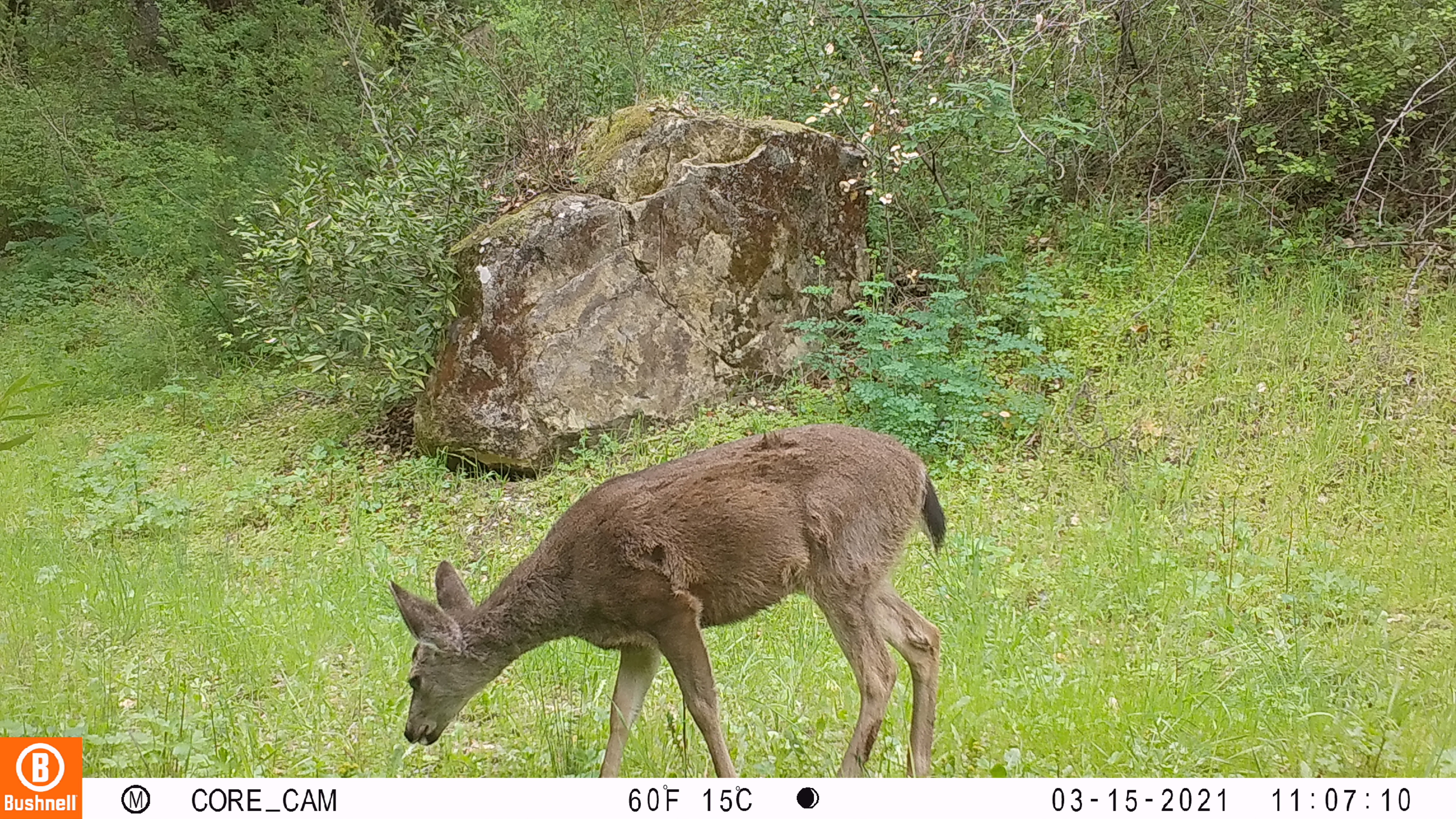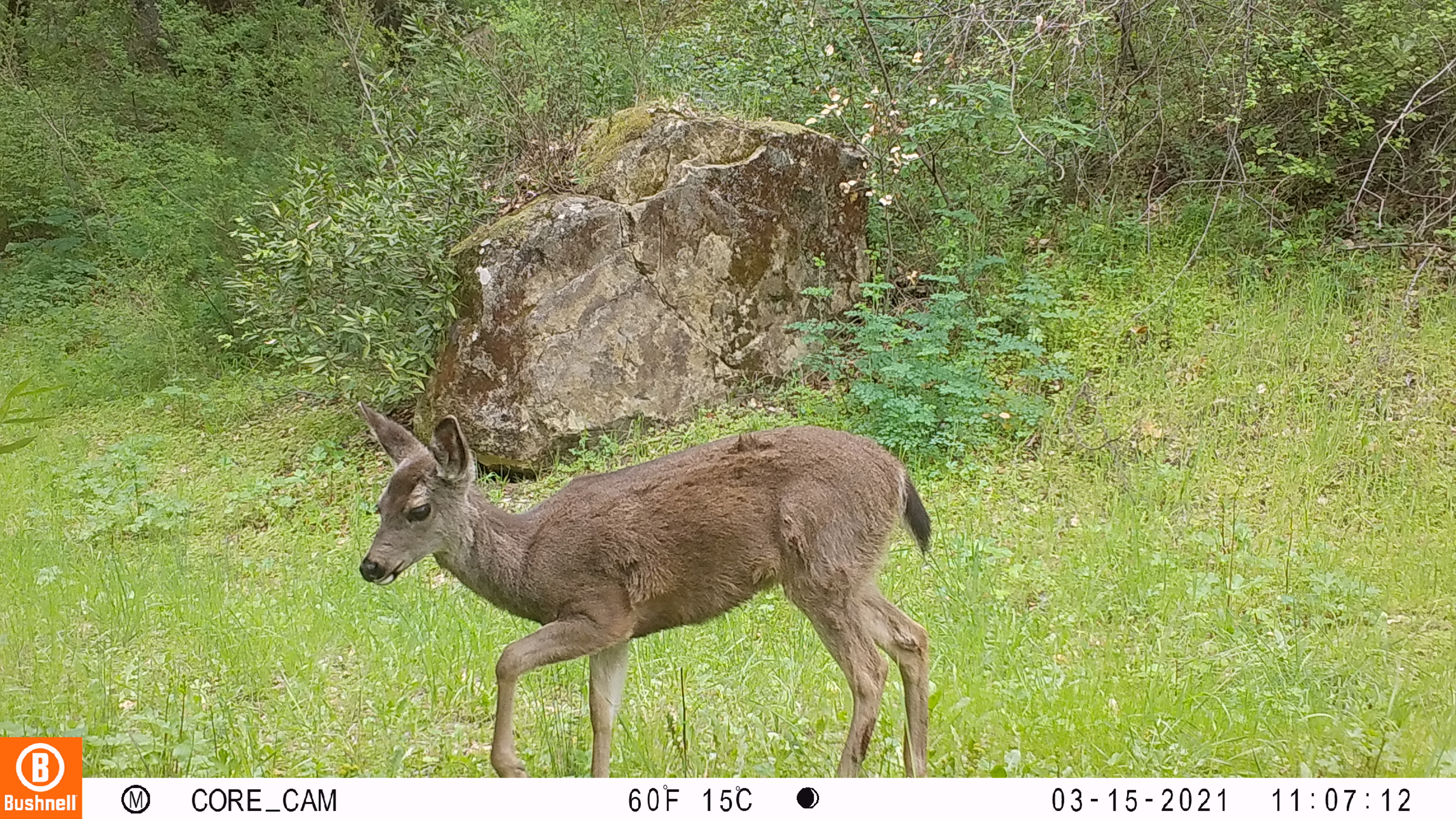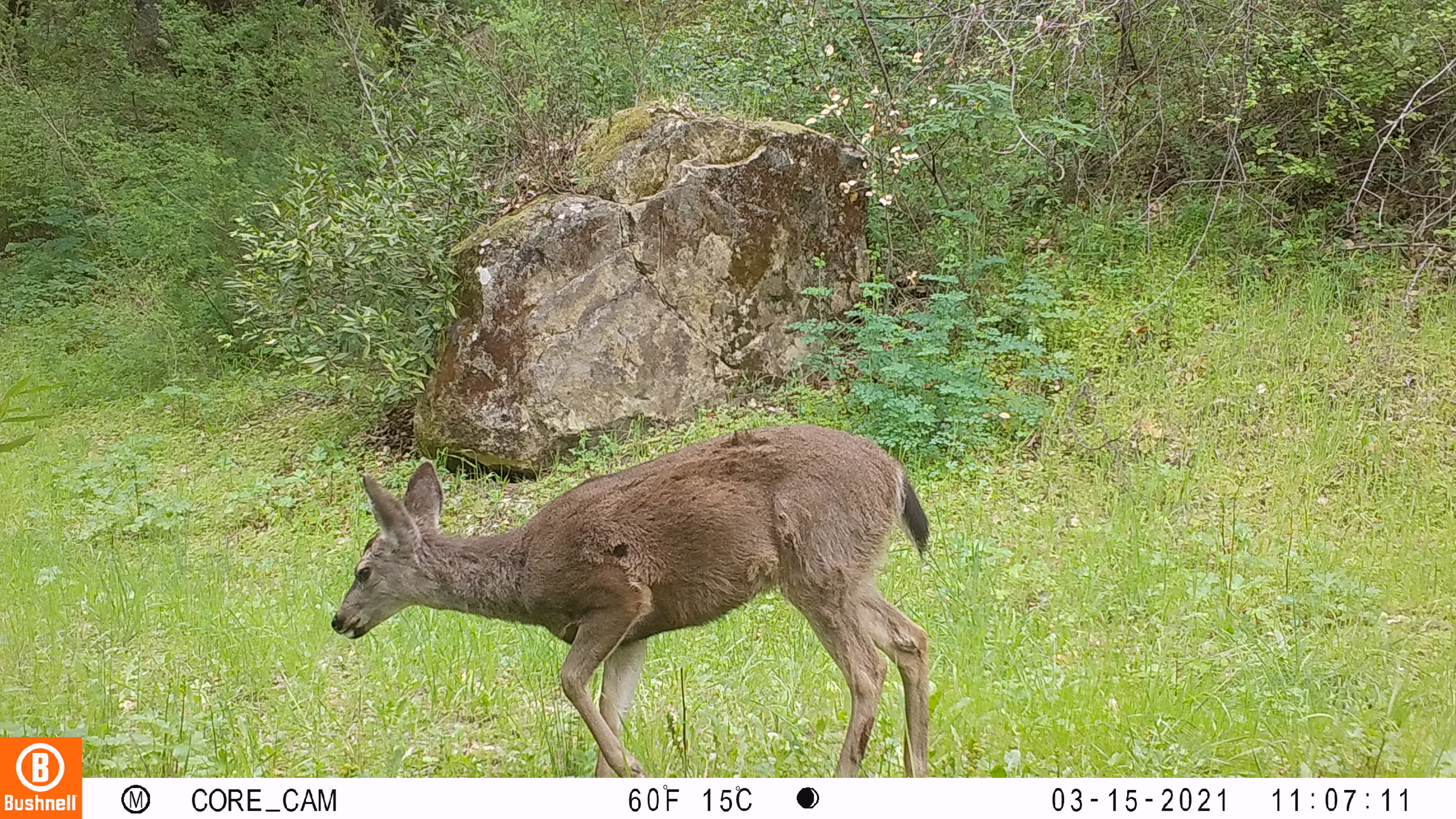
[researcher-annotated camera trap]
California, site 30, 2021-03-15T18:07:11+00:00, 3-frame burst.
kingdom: Animalia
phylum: Chordata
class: Mammalia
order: Artiodactyla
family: Cervidae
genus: Odocoileus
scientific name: Odocoileus hemionus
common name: mule deer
Mule deer (Odocoileus hemionus).